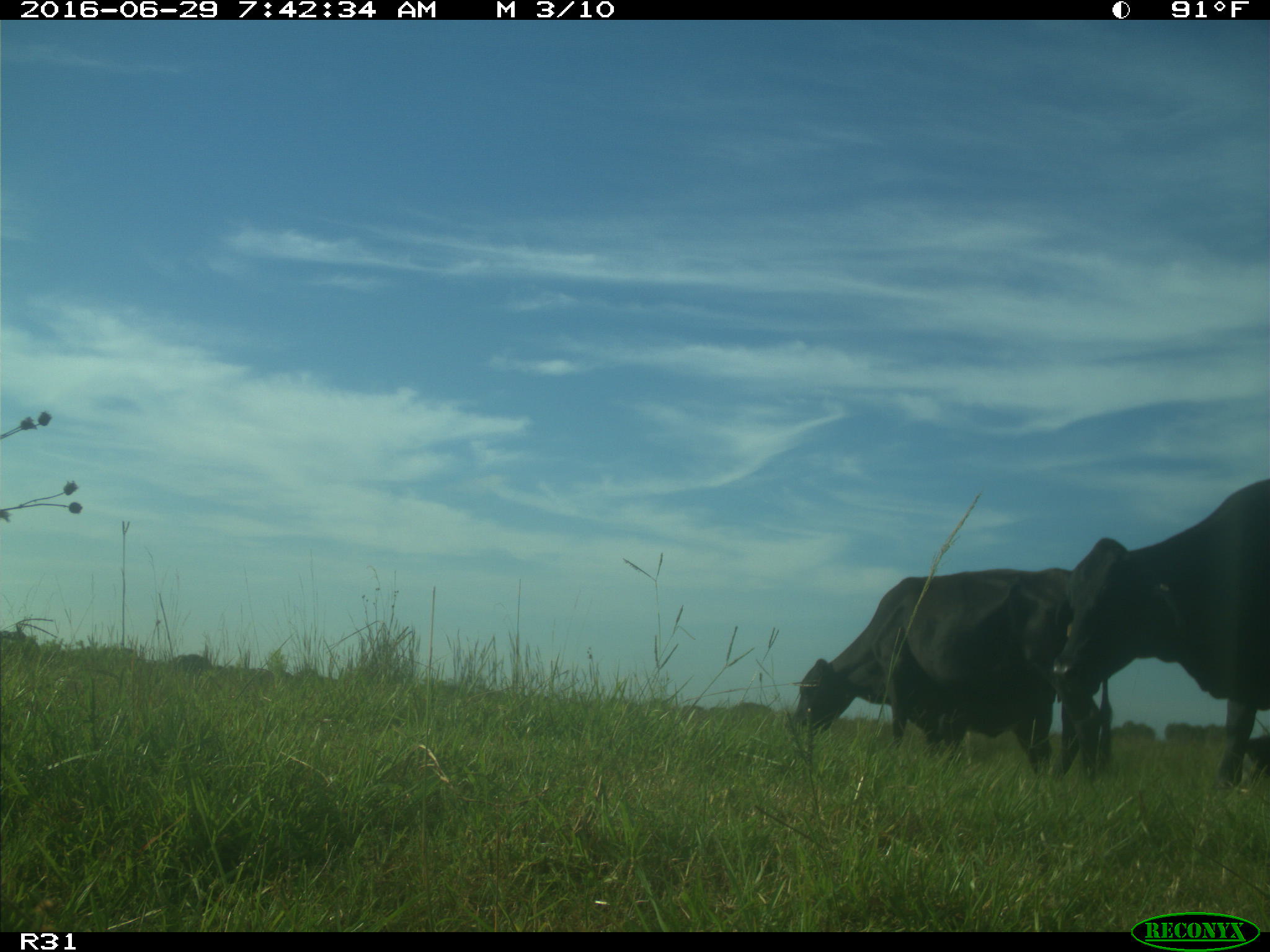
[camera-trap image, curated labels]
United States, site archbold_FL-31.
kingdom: Animalia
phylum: Chordata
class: Mammalia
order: Artiodactyla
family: Bovidae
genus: Bos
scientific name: Bos taurus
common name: domestic cow